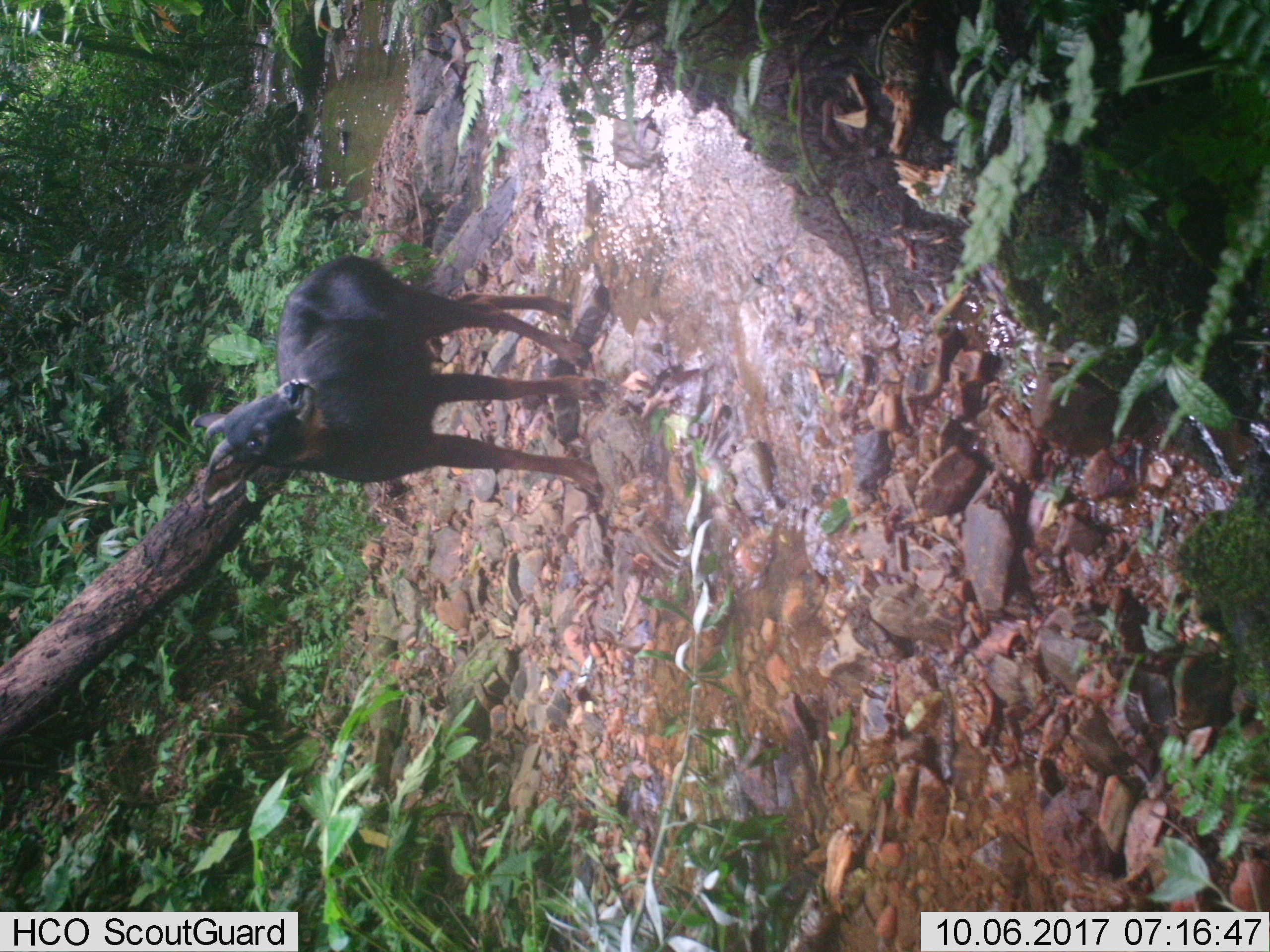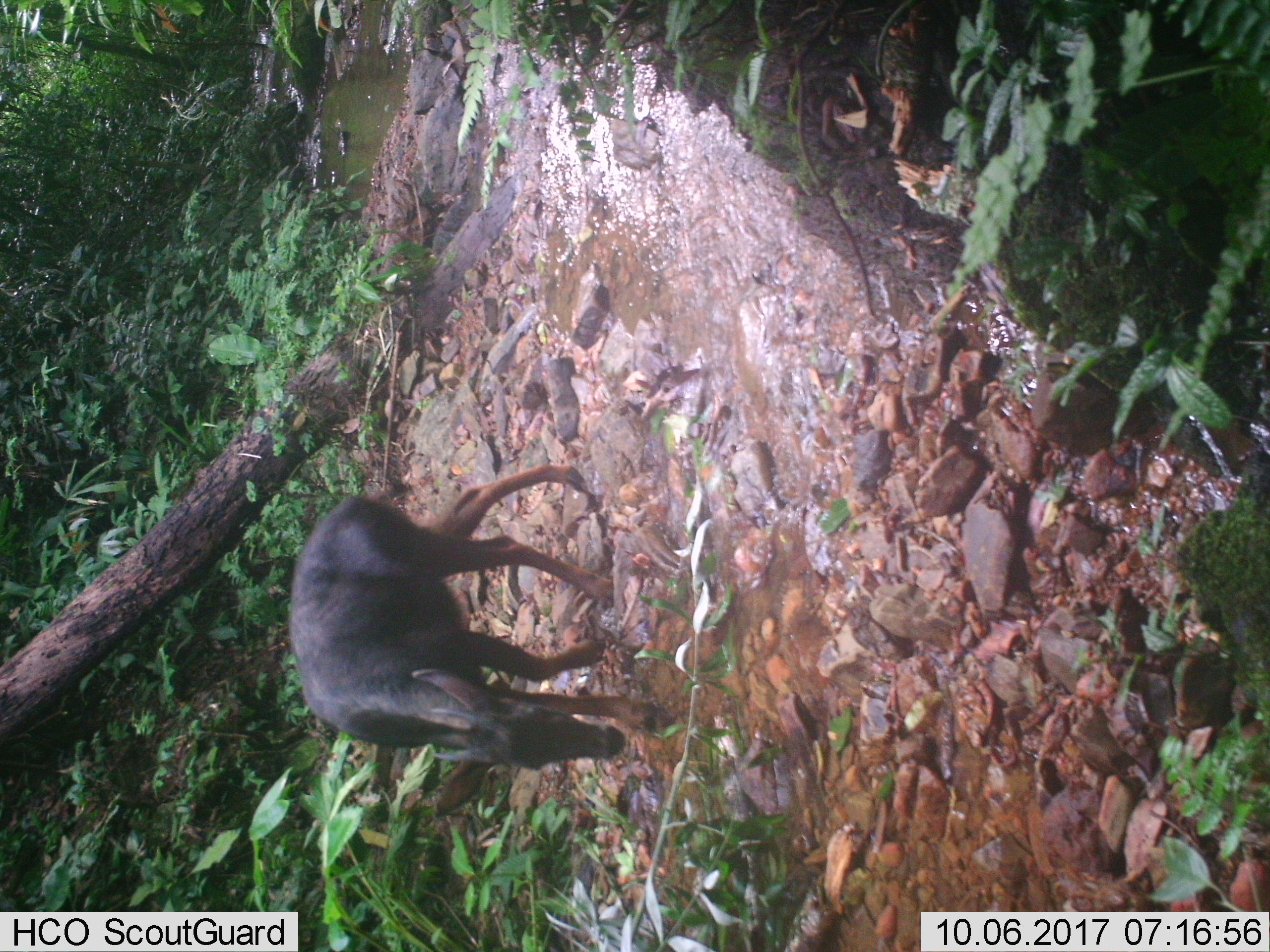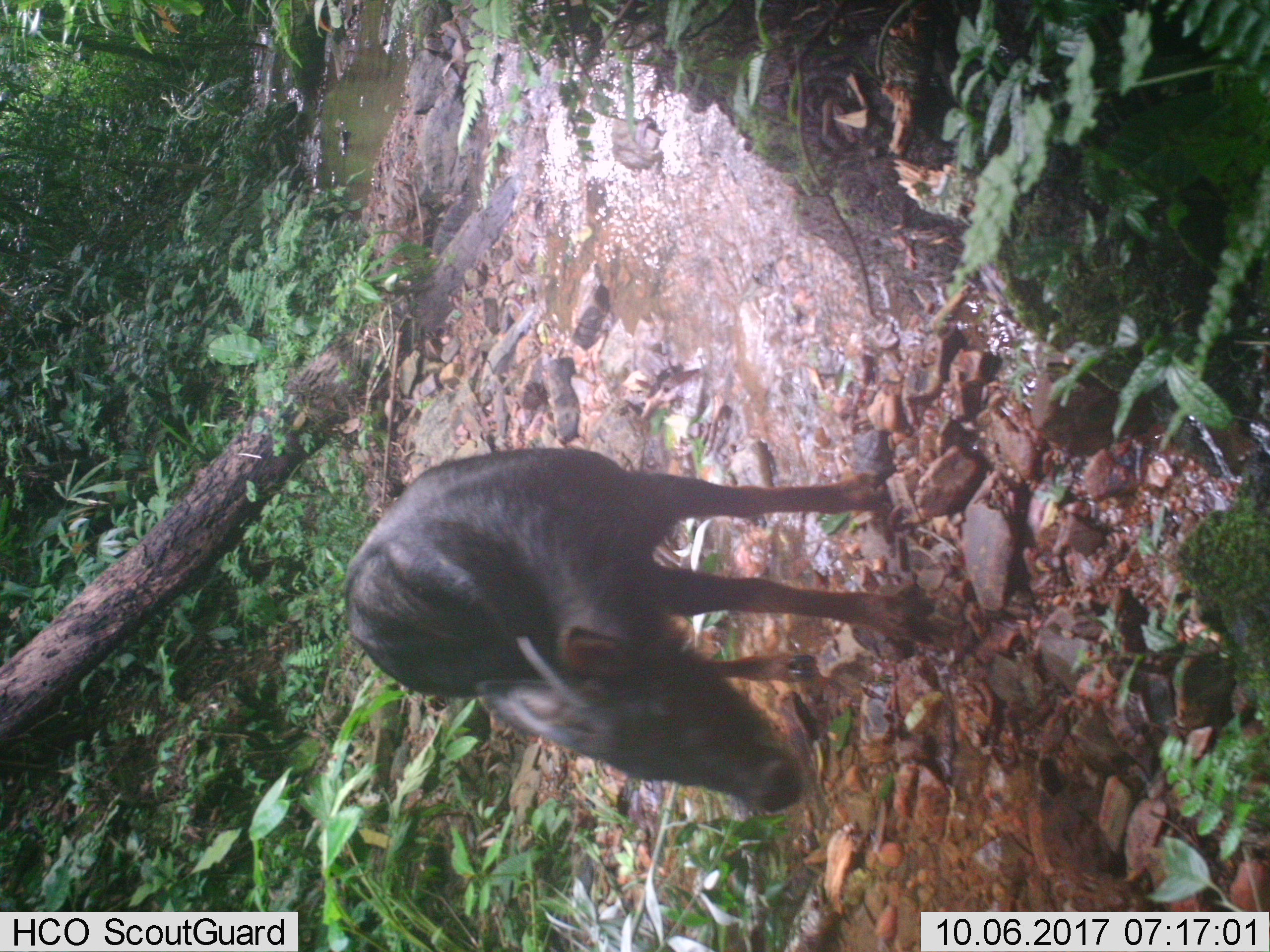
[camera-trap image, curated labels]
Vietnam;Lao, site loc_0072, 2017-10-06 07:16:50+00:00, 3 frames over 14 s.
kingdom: Animalia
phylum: Chordata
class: Mammalia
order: Artiodactyla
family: Bovidae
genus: Capricornis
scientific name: Capricornis sumatraensis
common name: chinese serow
Chinese serow (Capricornis sumatraensis). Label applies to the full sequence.